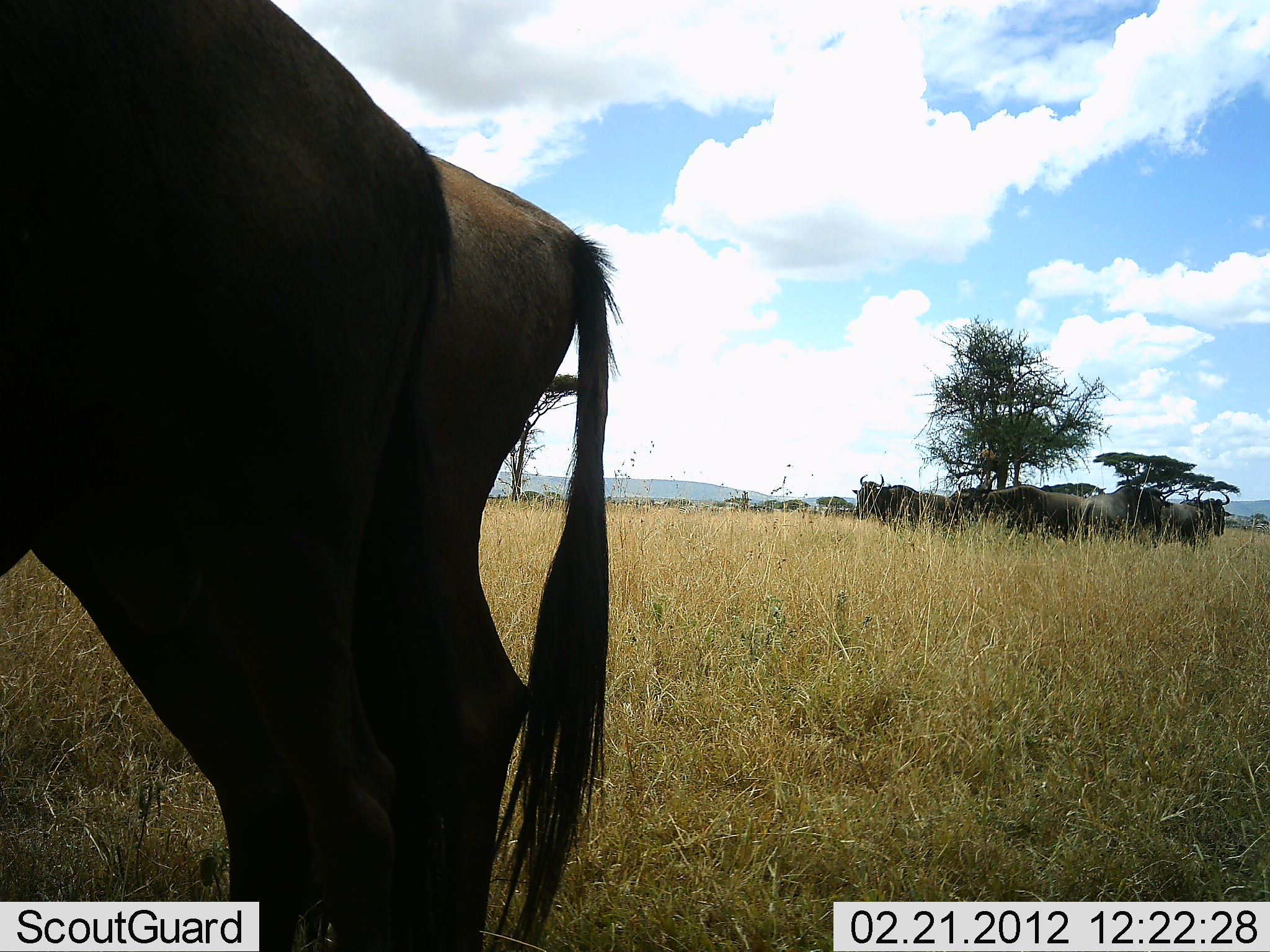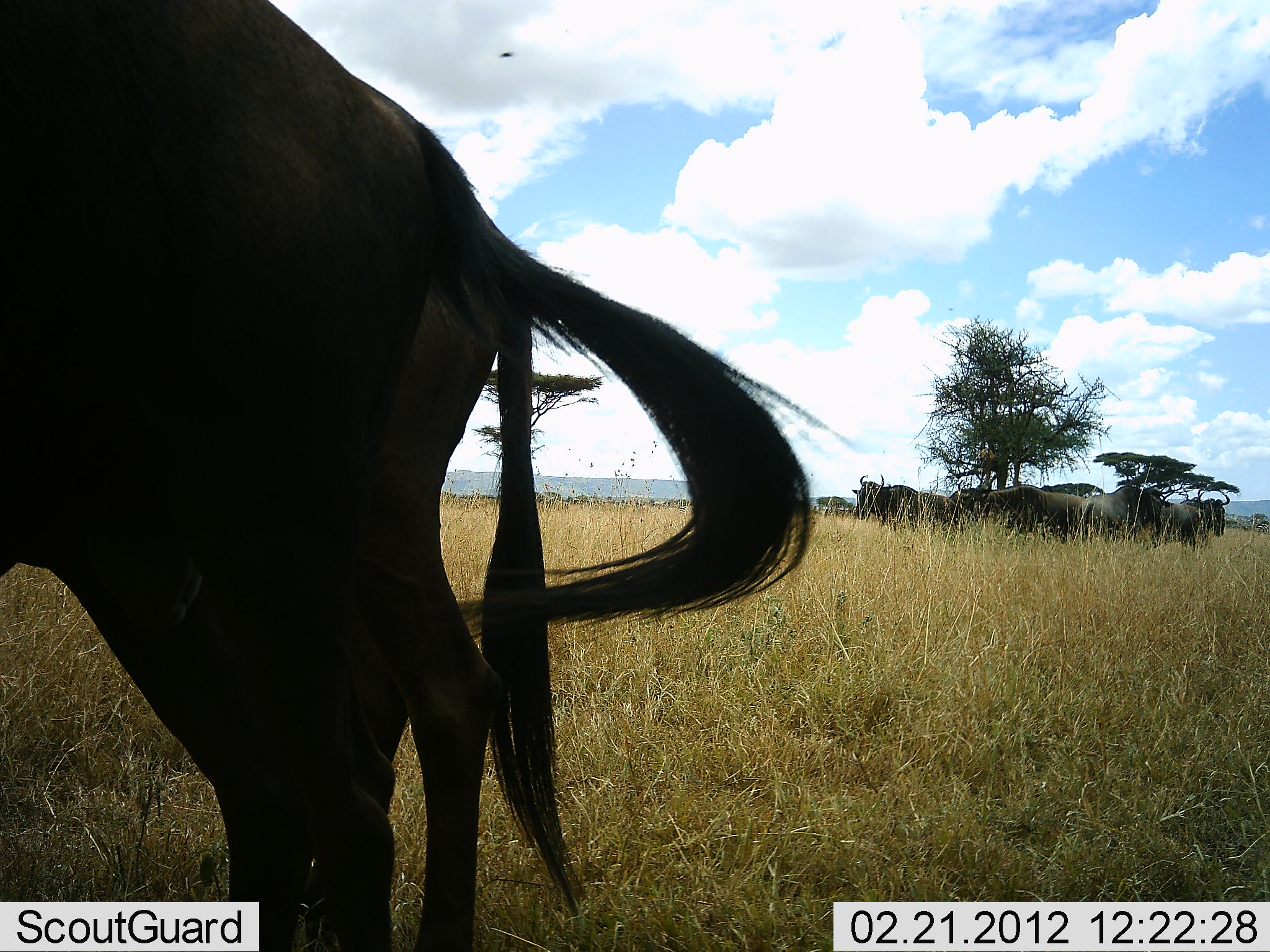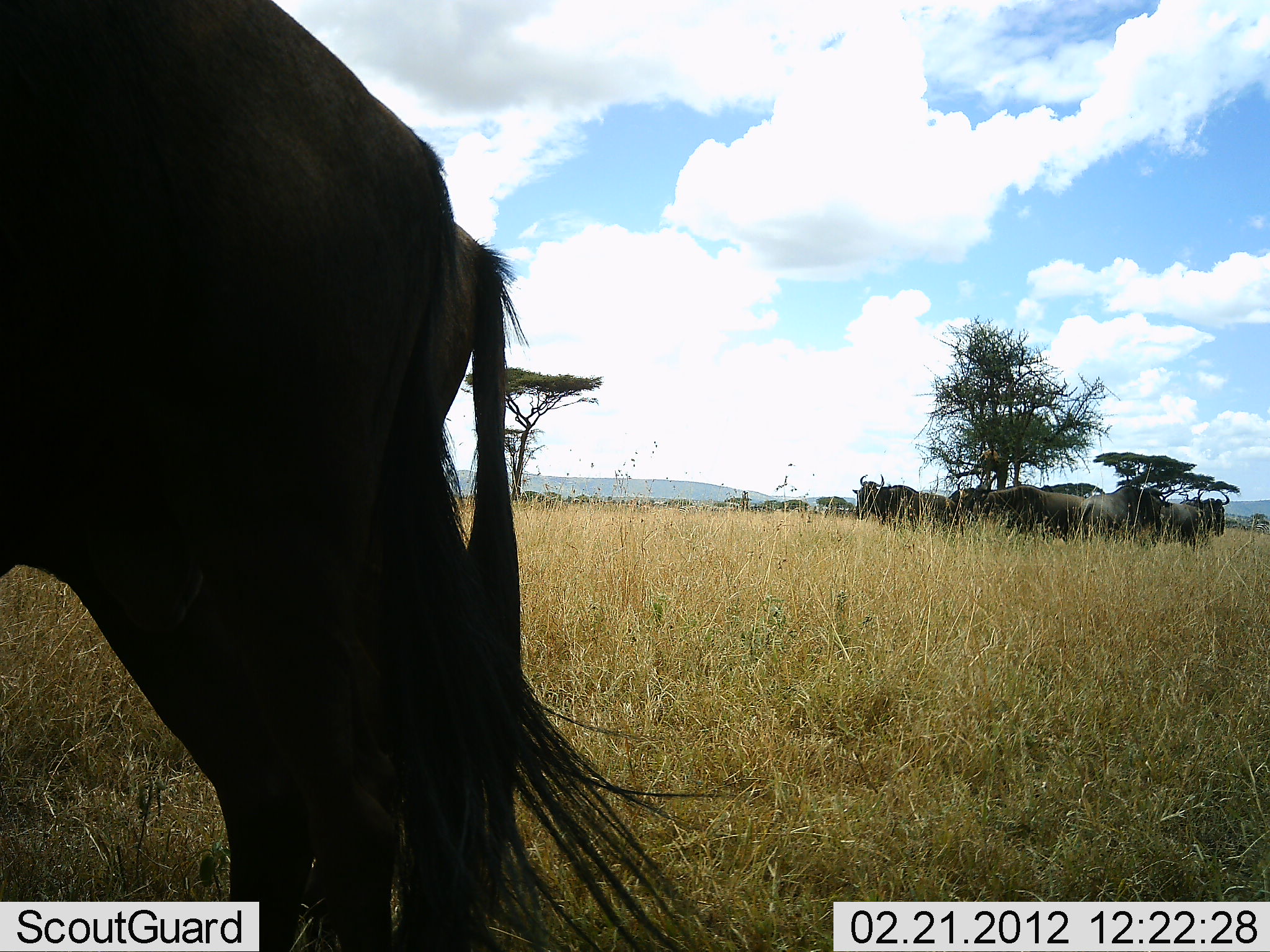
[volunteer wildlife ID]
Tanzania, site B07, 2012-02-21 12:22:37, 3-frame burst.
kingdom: Animalia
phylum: Chordata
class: Mammalia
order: Artiodactyla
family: Bovidae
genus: Connochaetes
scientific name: Connochaetes taurinus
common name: blue wildebeest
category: wildebeest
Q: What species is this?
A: Wildebeest (blue wildebeest) (Connochaetes taurinus).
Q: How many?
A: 8.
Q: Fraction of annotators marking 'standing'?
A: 86%.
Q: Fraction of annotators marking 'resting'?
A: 11%.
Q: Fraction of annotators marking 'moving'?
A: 14%.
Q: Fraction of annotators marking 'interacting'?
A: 7%.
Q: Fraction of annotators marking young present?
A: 0%.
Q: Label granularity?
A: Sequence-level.